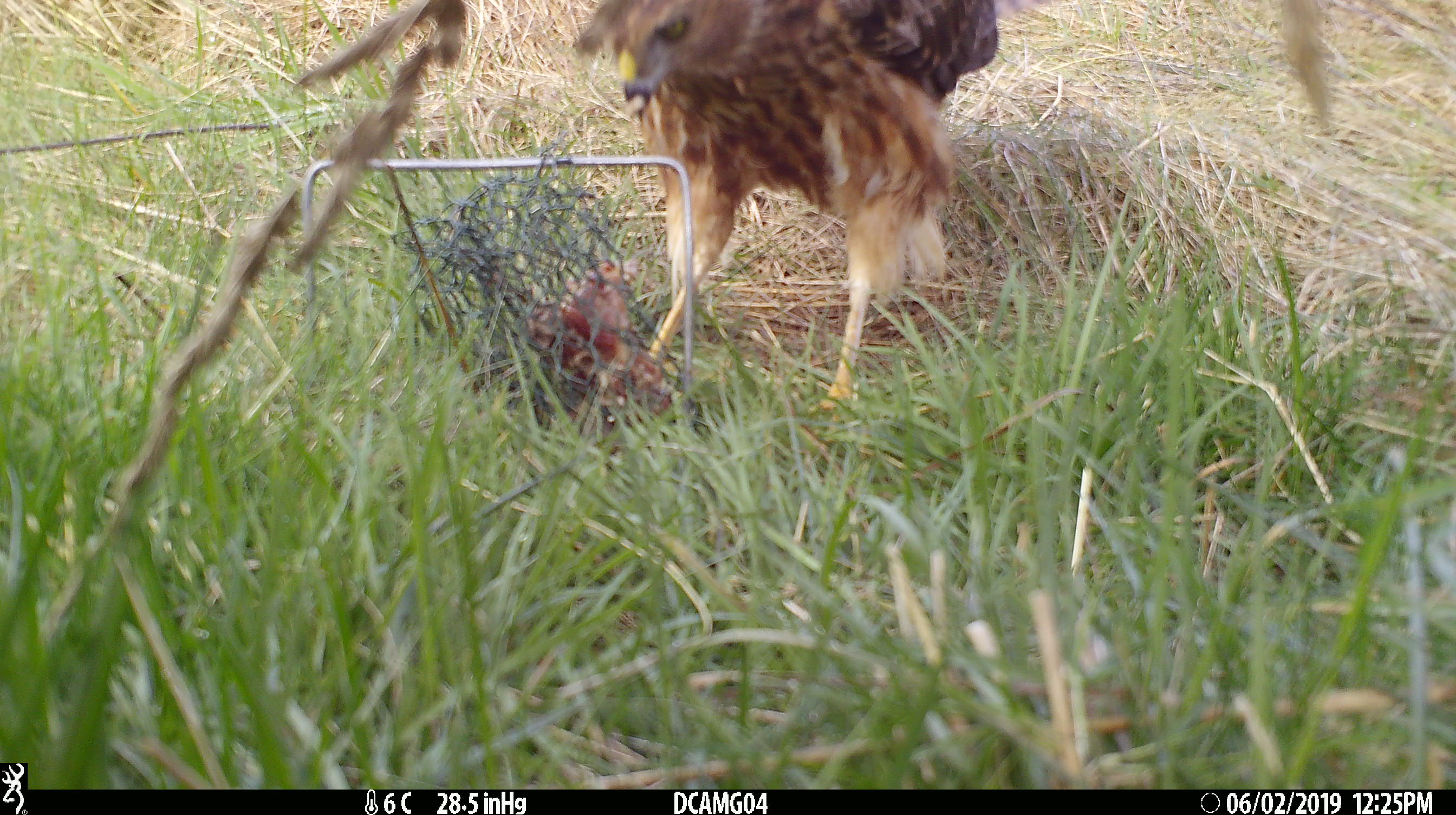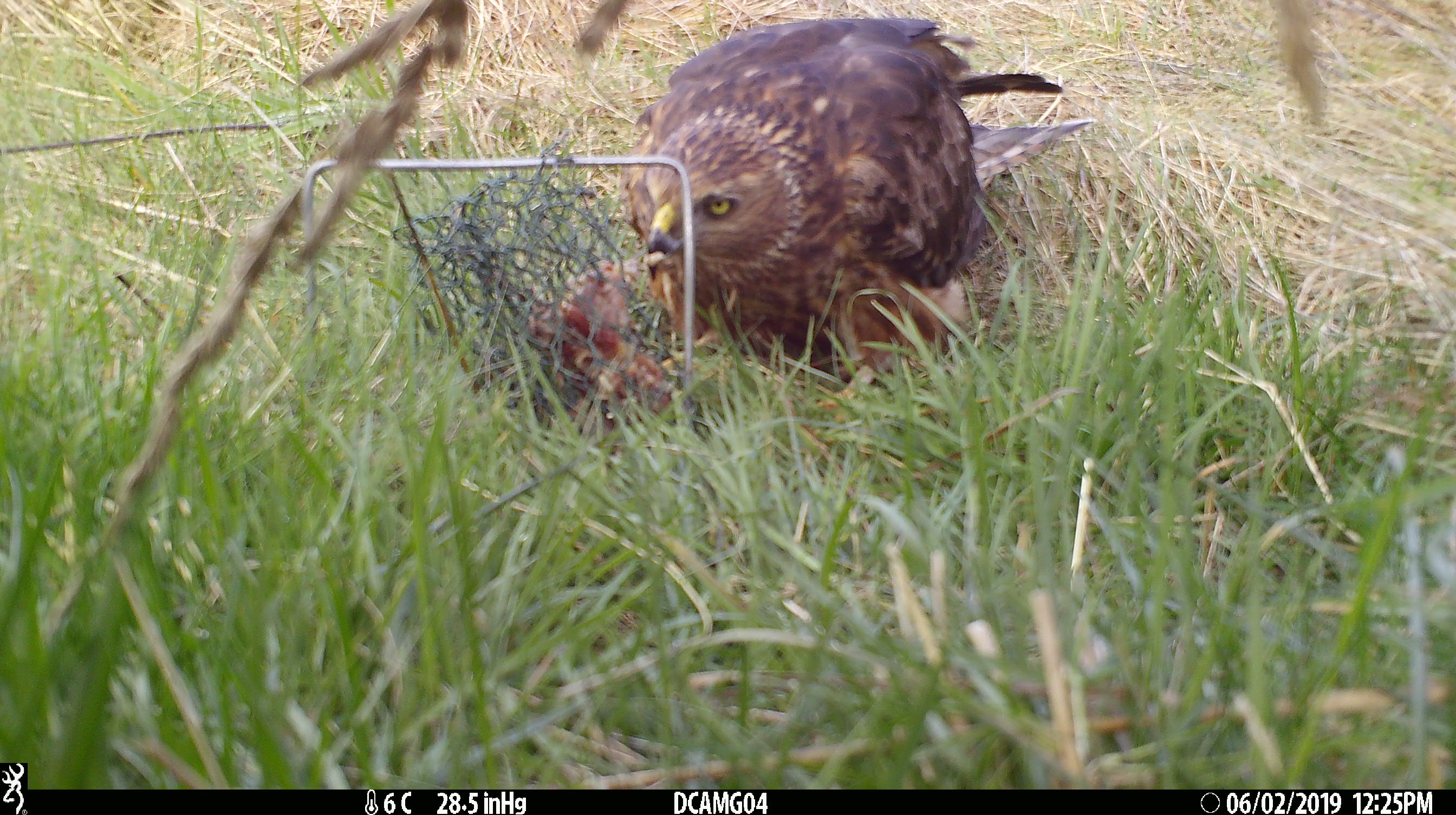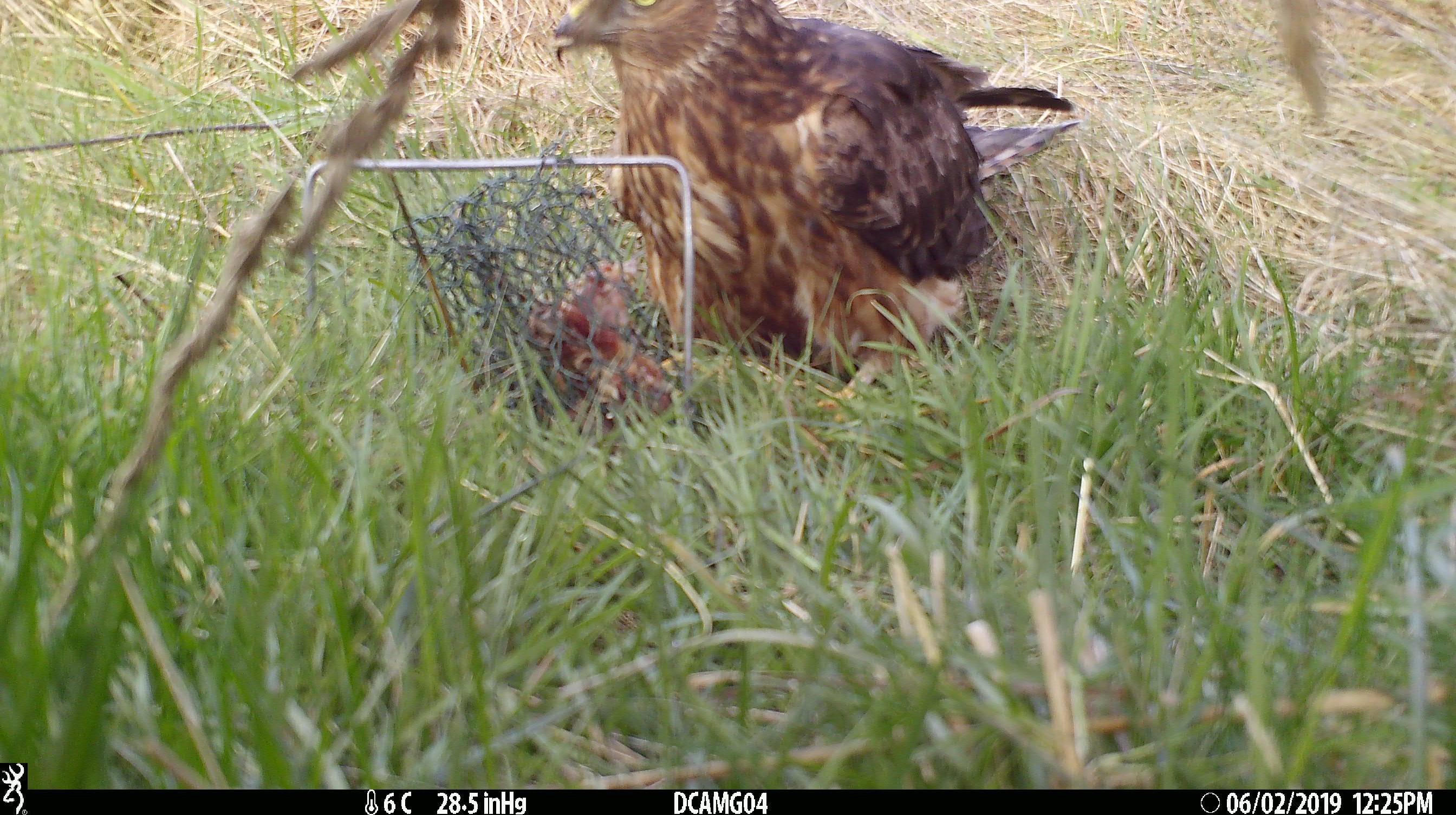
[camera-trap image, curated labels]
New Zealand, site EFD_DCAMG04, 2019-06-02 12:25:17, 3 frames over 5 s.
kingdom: Animalia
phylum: Chordata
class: Aves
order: Accipitriformes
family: Accipitridae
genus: Circus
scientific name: Circus approximans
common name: swamp harrier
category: harrier